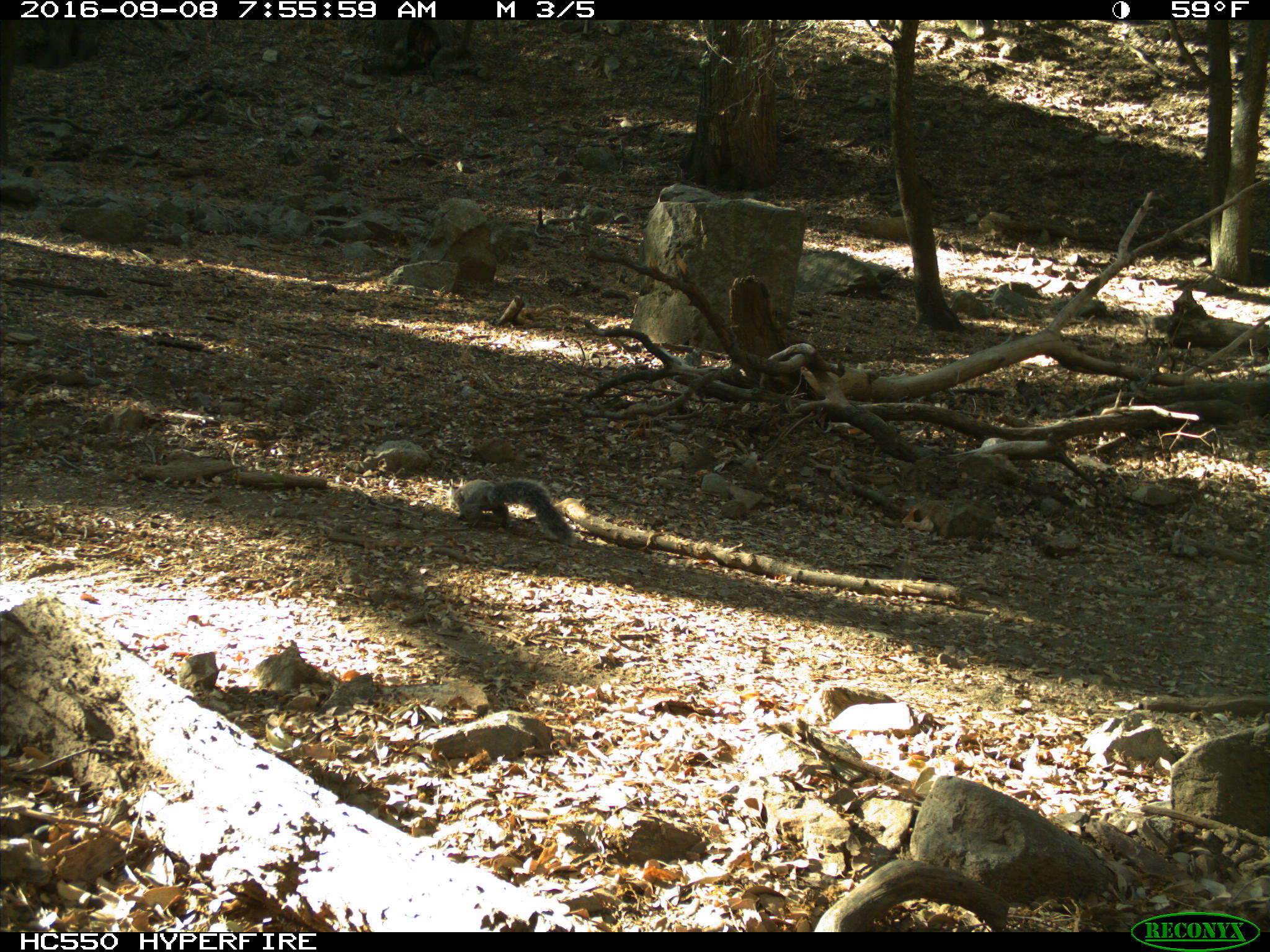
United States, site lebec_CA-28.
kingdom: Animalia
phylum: Chordata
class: Mammalia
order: Rodentia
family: Sciuridae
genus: Sciurus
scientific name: Sciurus carolinensis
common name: eastern gray squirrel